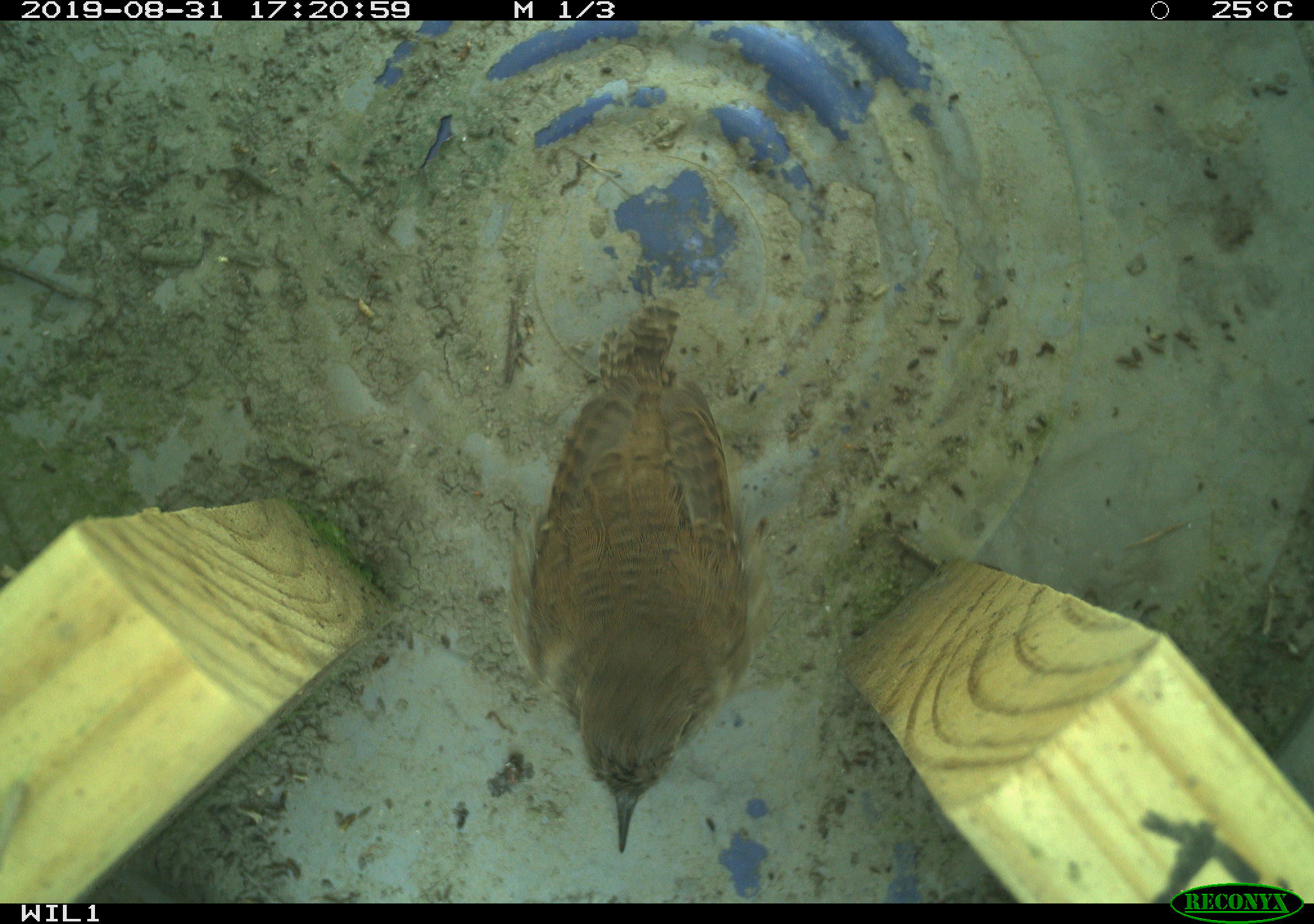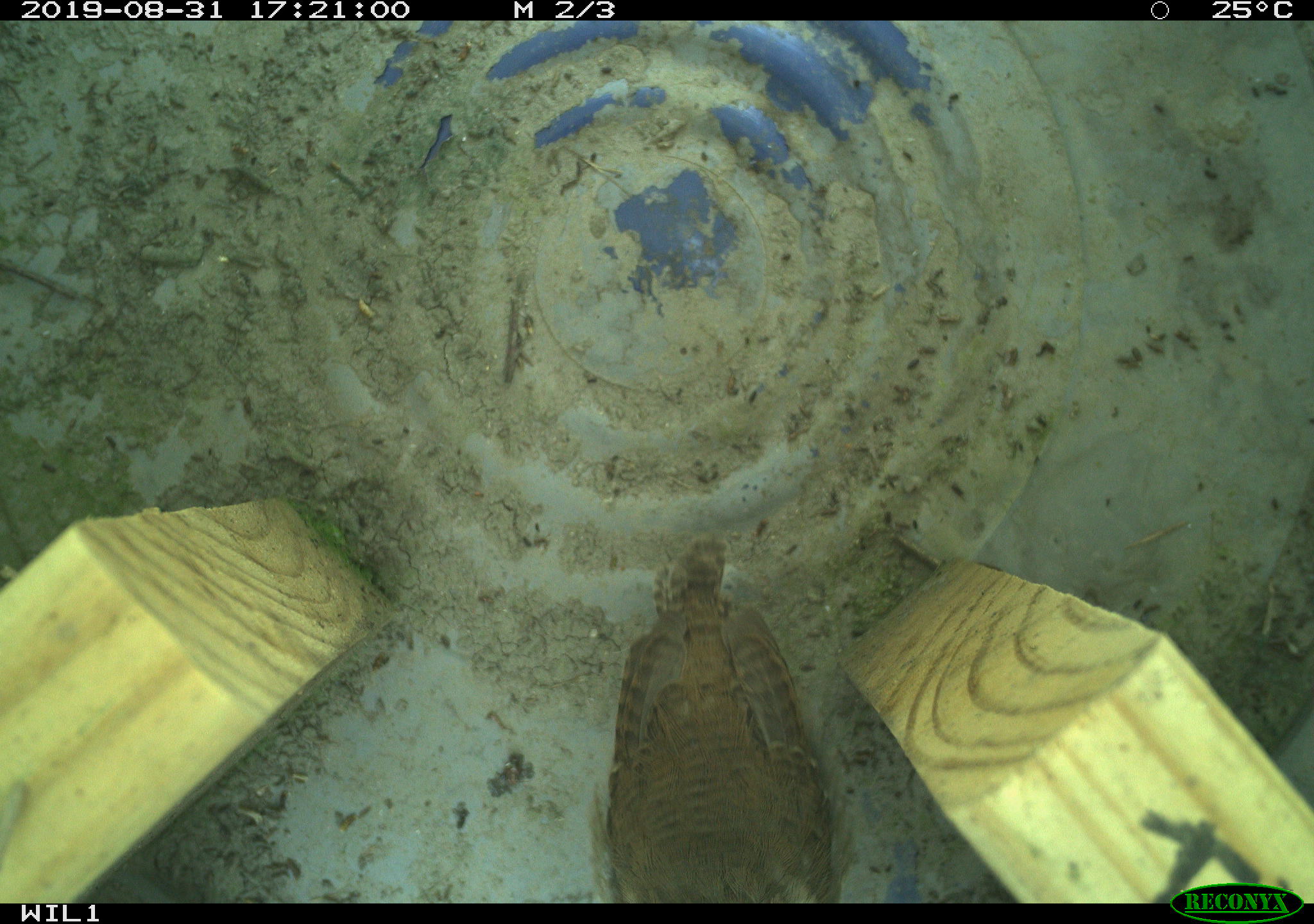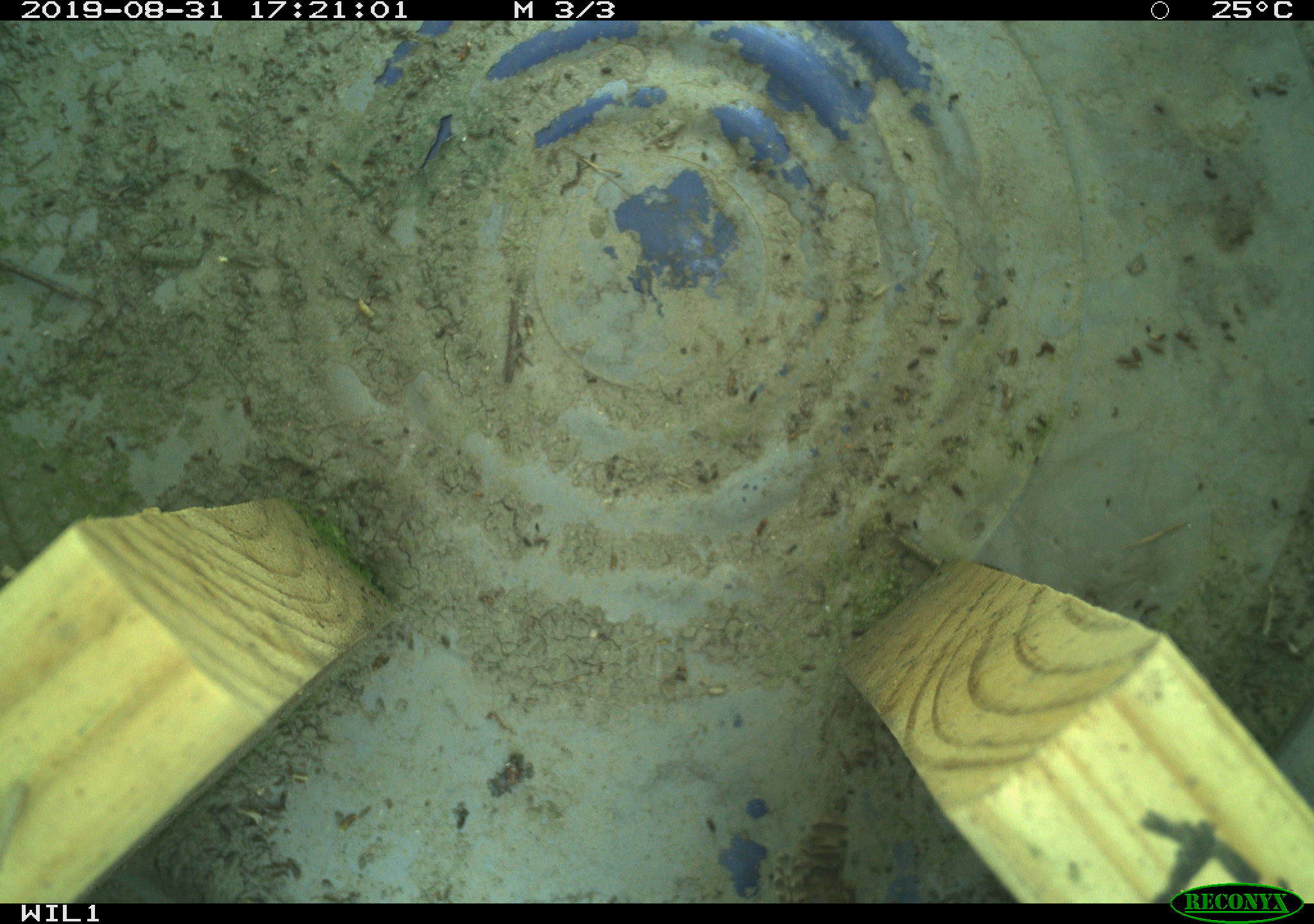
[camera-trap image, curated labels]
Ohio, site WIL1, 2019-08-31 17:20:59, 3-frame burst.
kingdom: Animalia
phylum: Chordata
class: Aves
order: Passeriformes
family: Troglodytidae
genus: Troglodytes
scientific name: Troglodytes aedon aedon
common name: northern house wren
Northern house wren (Troglodytes aedon aedon).